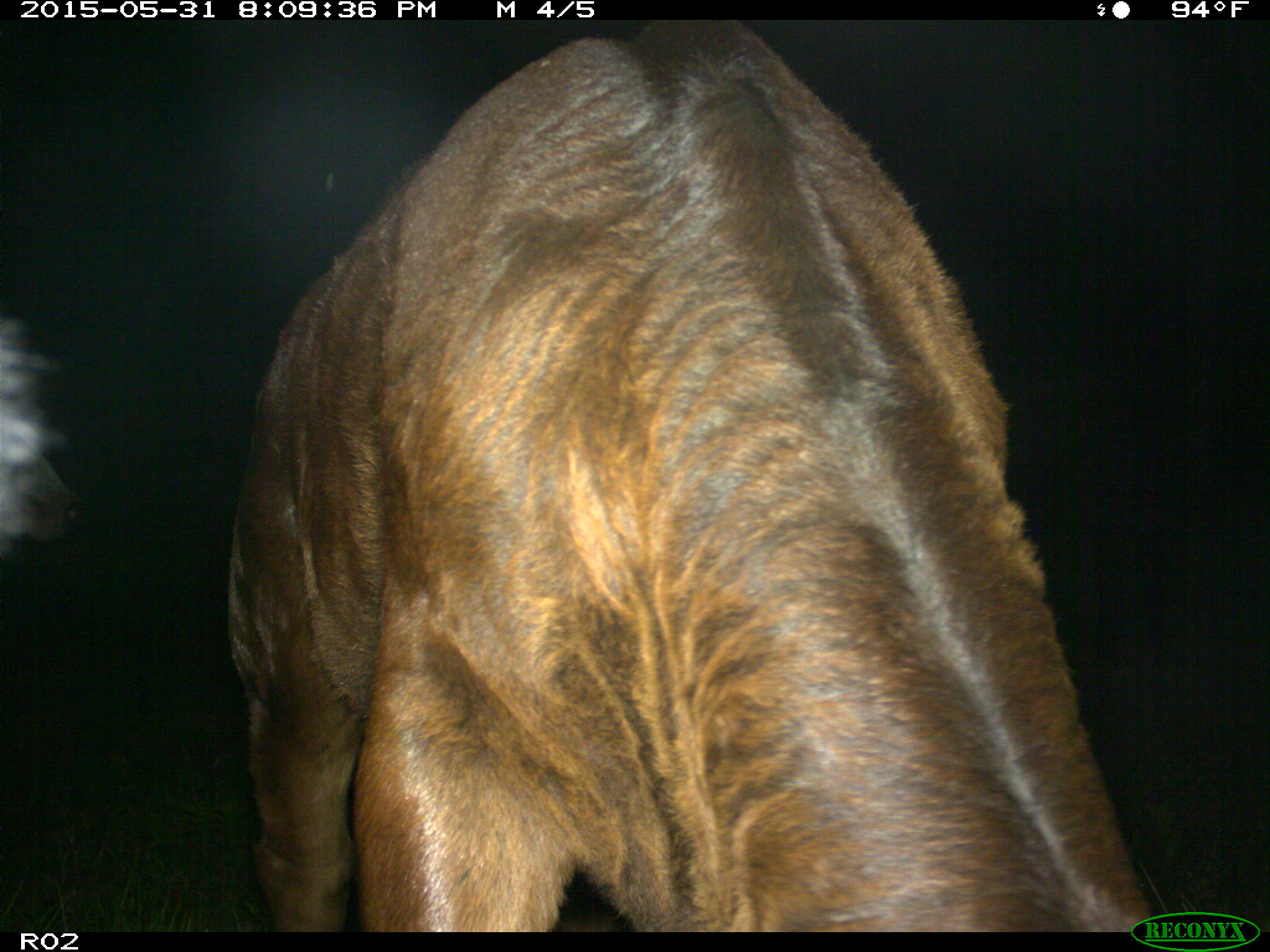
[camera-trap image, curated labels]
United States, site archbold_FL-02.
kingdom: Animalia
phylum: Chordata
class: Mammalia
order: Artiodactyla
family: Bovidae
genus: Bos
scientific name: Bos taurus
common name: domestic cow